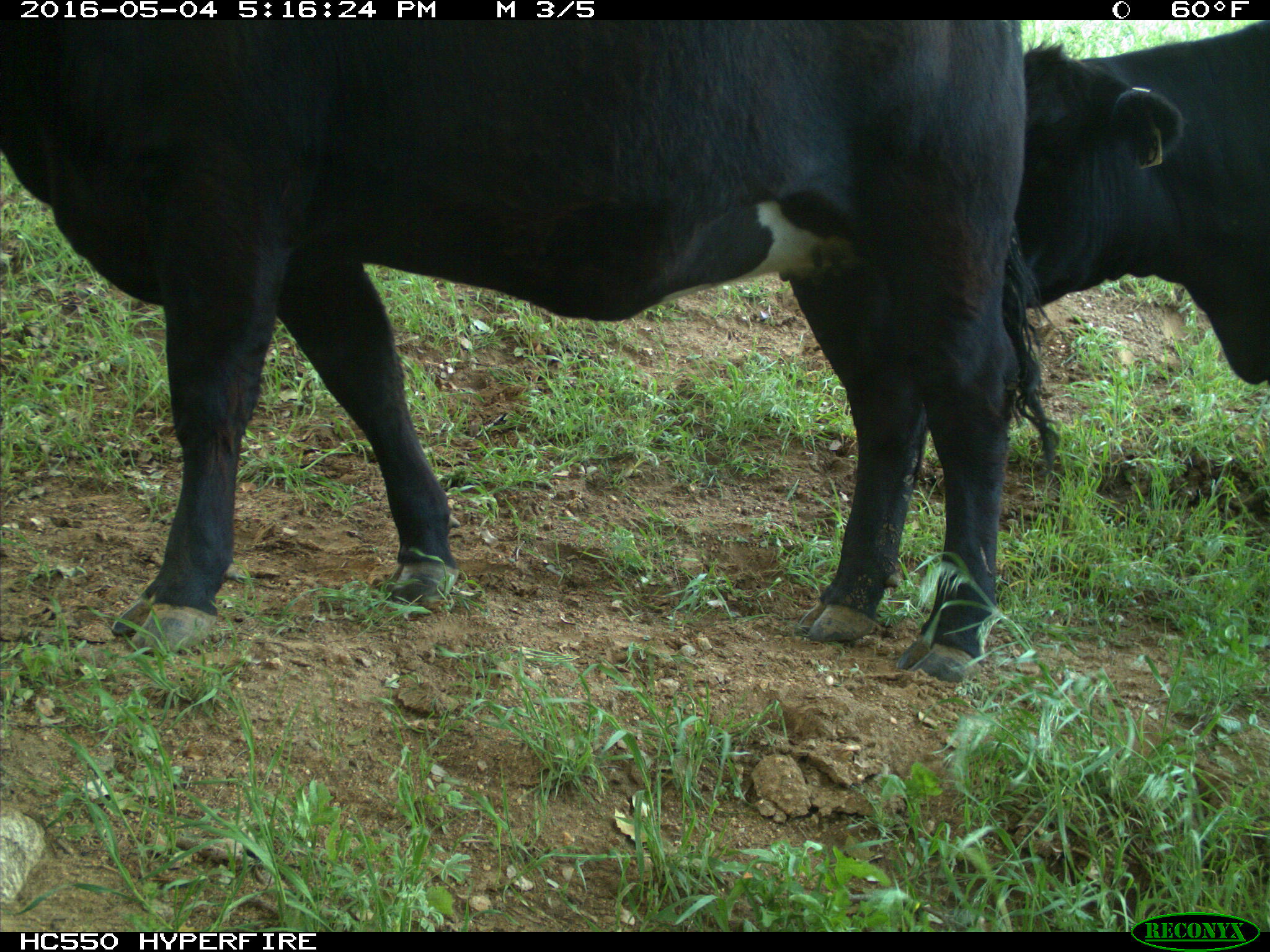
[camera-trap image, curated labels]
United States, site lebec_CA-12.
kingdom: Animalia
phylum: Chordata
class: Mammalia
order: Artiodactyla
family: Bovidae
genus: Bos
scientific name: Bos taurus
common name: domestic cow